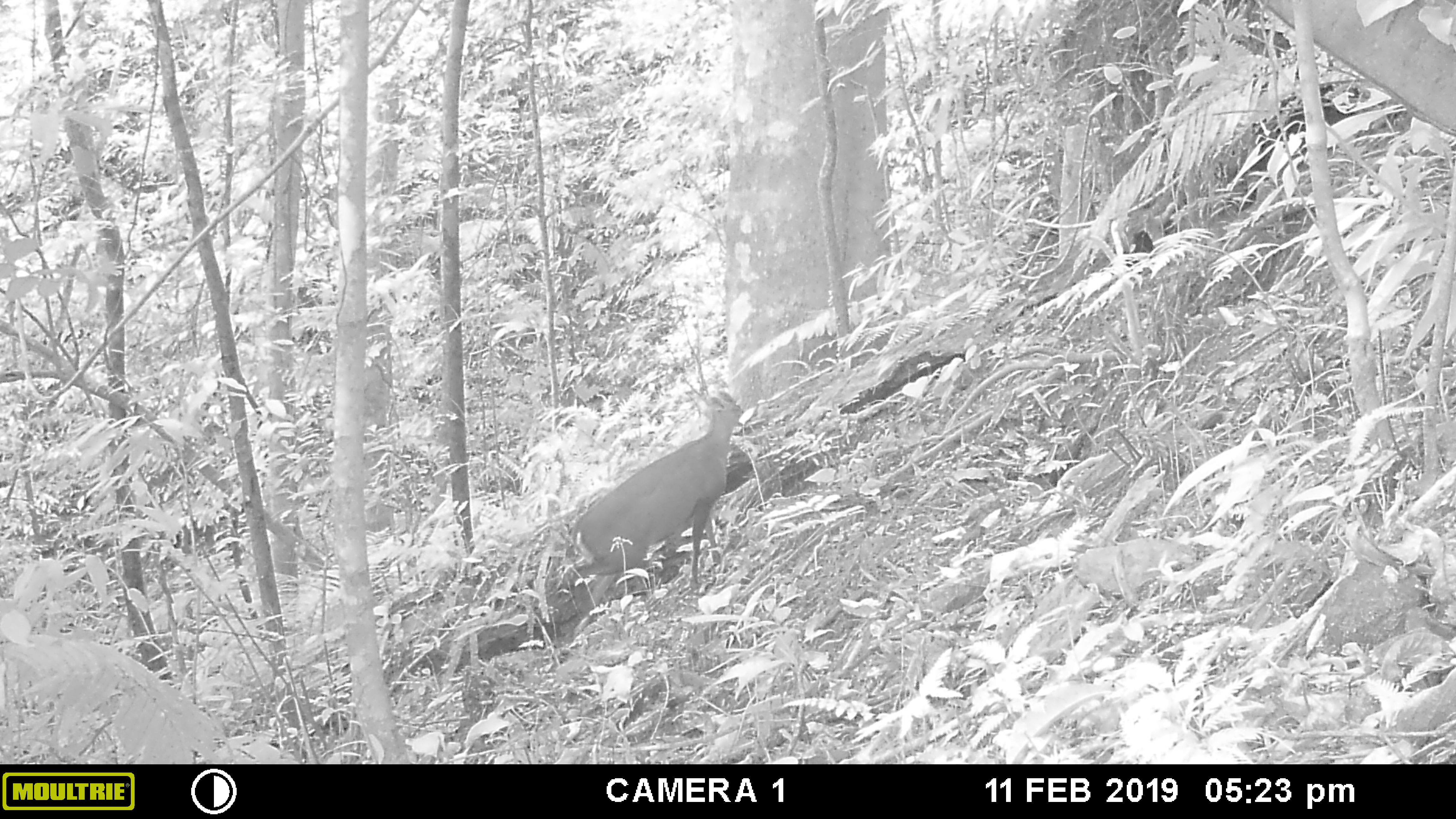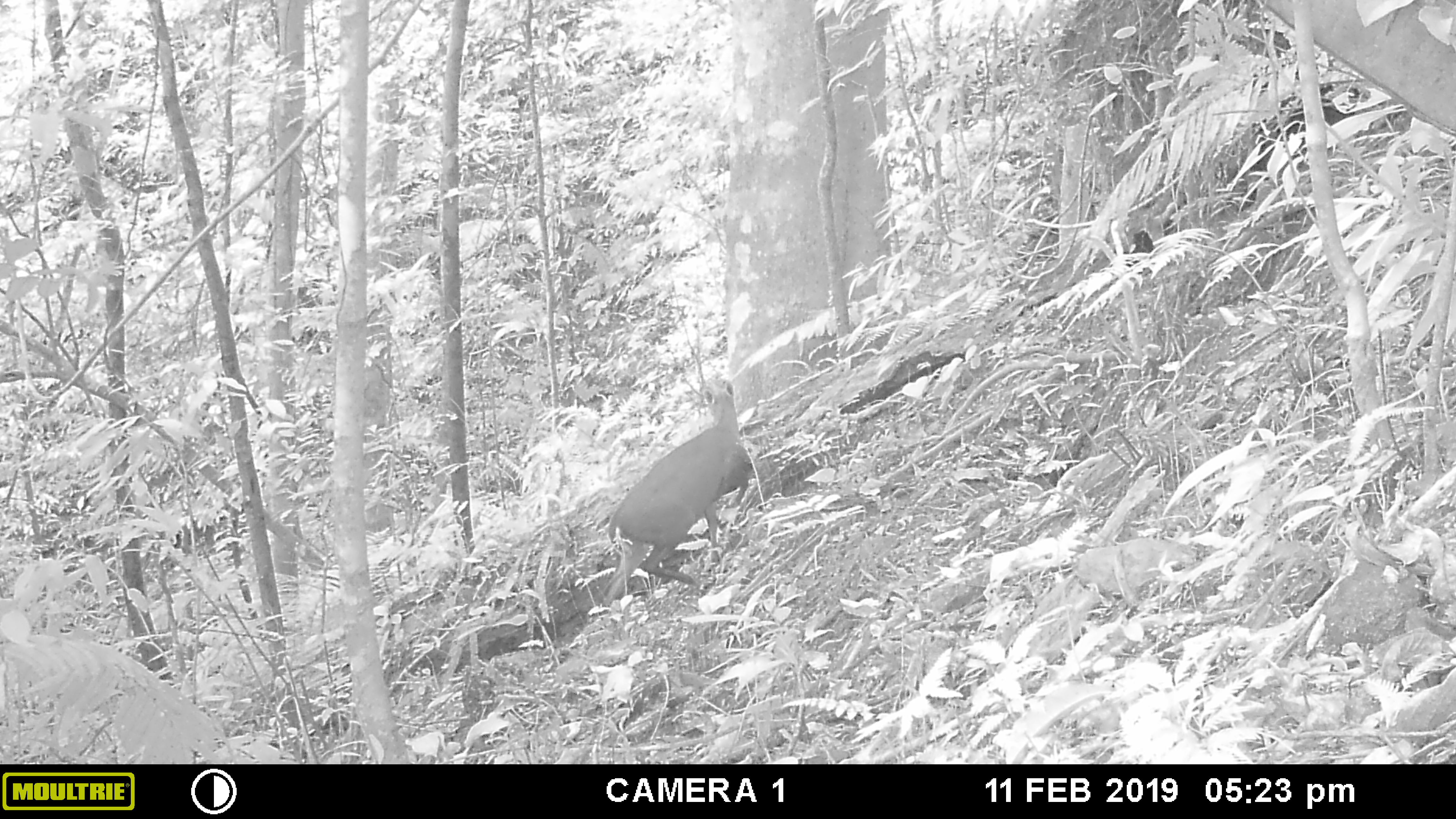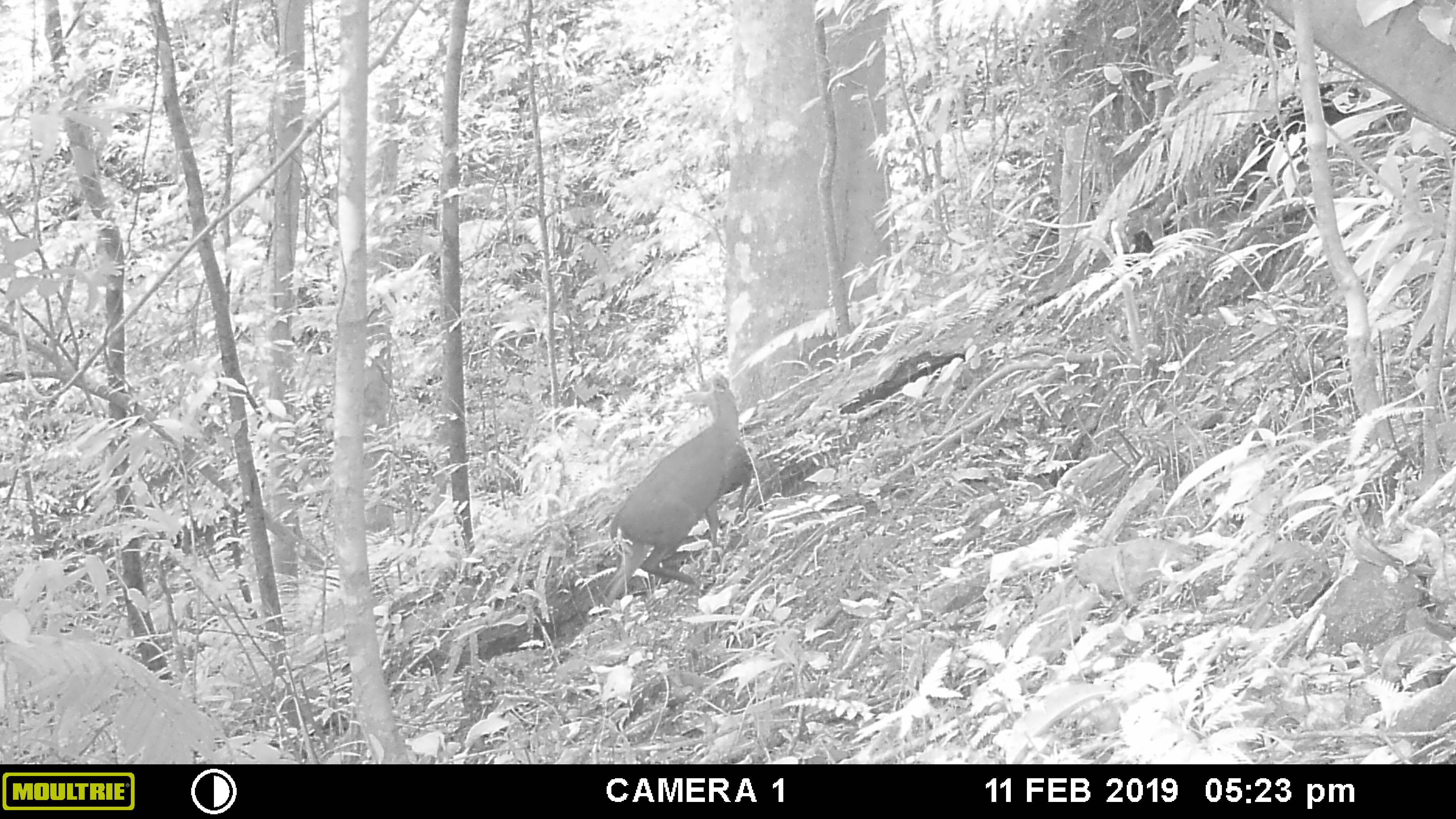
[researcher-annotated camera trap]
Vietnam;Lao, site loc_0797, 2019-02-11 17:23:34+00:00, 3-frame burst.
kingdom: Animalia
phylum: Chordata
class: Mammalia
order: Artiodactyla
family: Cervidae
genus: Muntiacus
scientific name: Muntiacus rooseveltorum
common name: roosevelt's muntjac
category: roosevelts muntjac group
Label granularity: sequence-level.